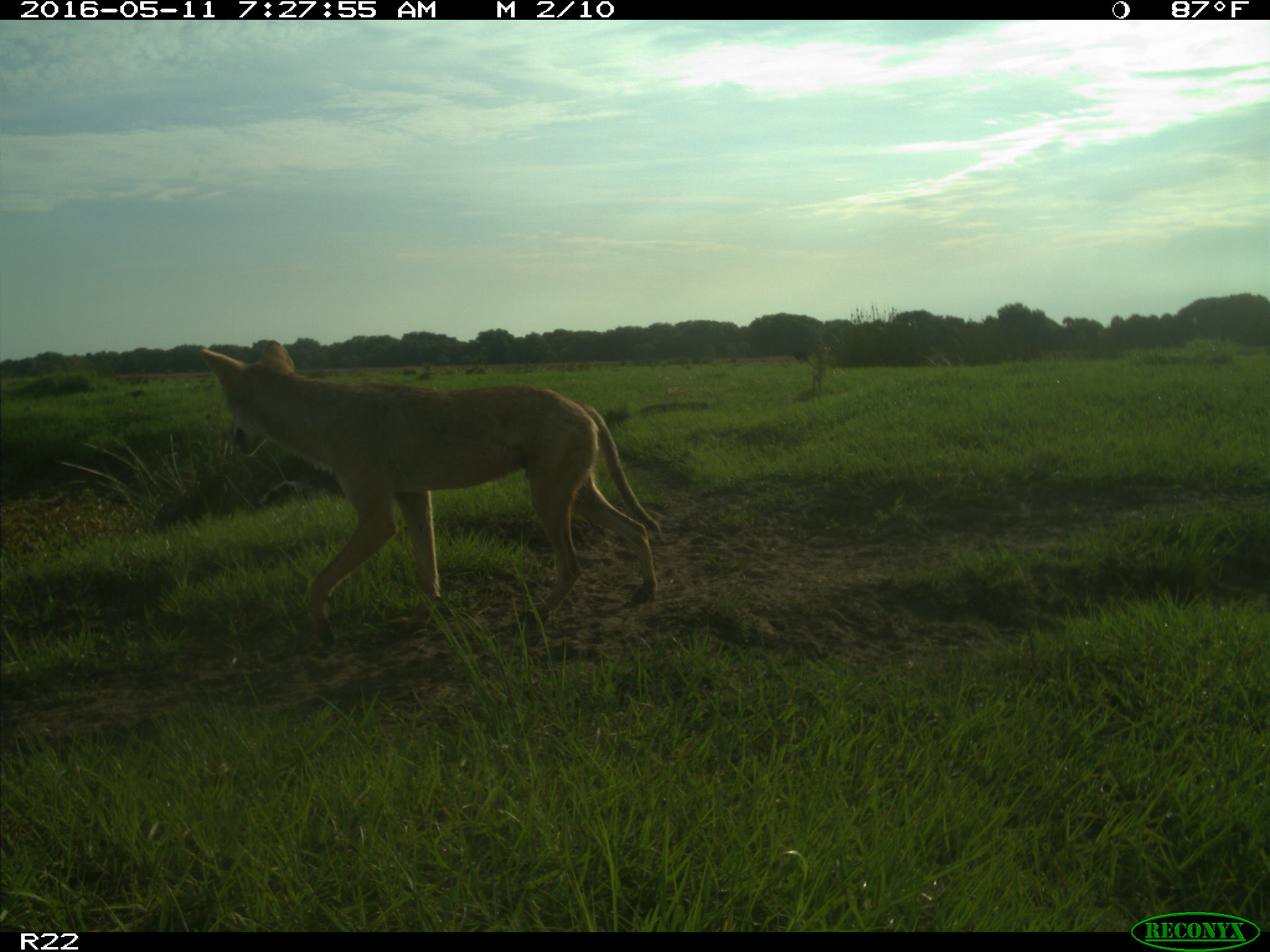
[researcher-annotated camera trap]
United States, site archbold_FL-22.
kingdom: Animalia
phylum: Chordata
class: Mammalia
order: Carnivora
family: Canidae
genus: Canis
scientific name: Canis latrans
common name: coyote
Canis latrans (coyote).